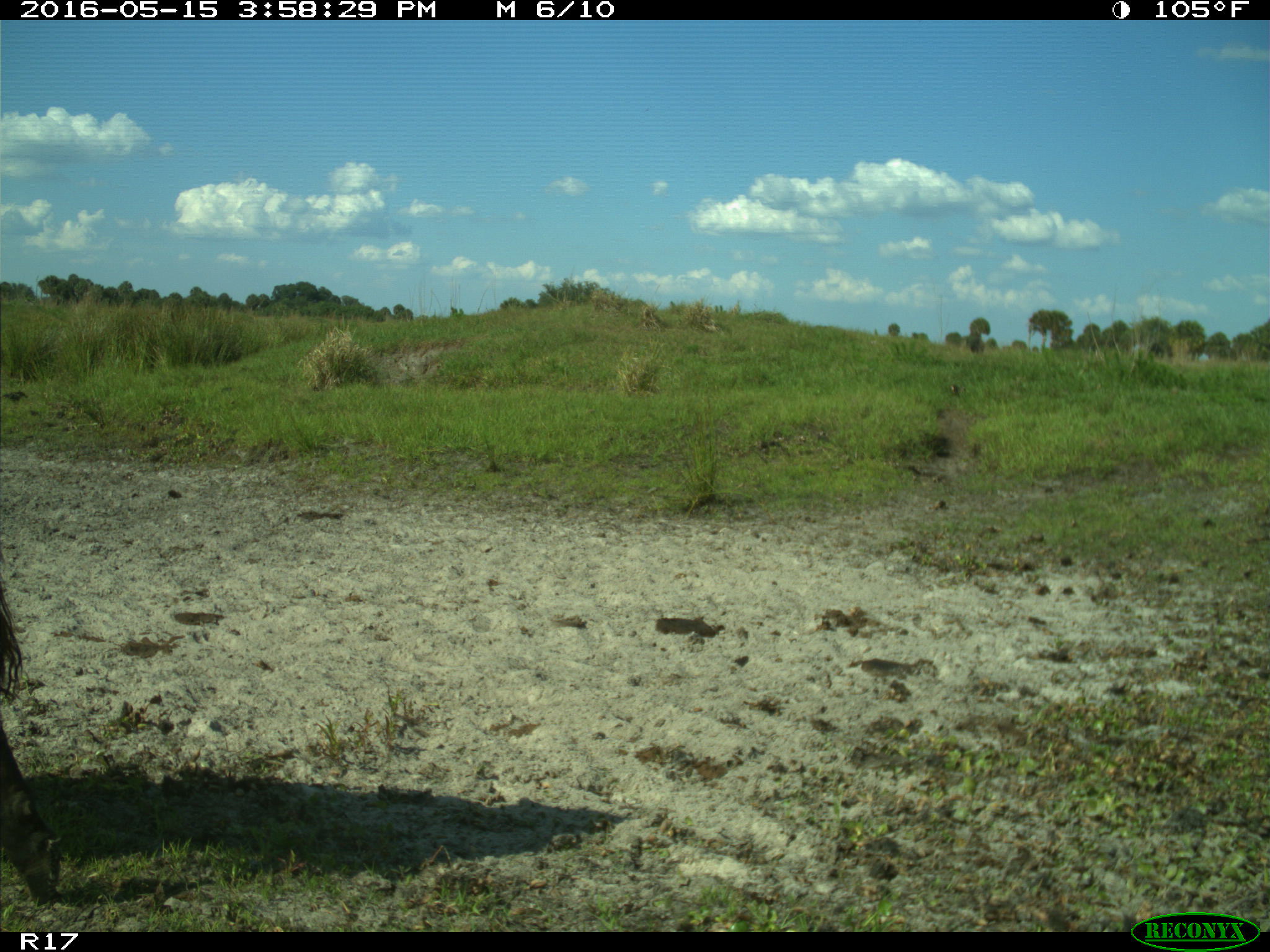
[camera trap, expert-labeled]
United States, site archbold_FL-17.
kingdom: Animalia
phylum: Chordata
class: Mammalia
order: Artiodactyla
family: Bovidae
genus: Bos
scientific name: Bos taurus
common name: domestic cow